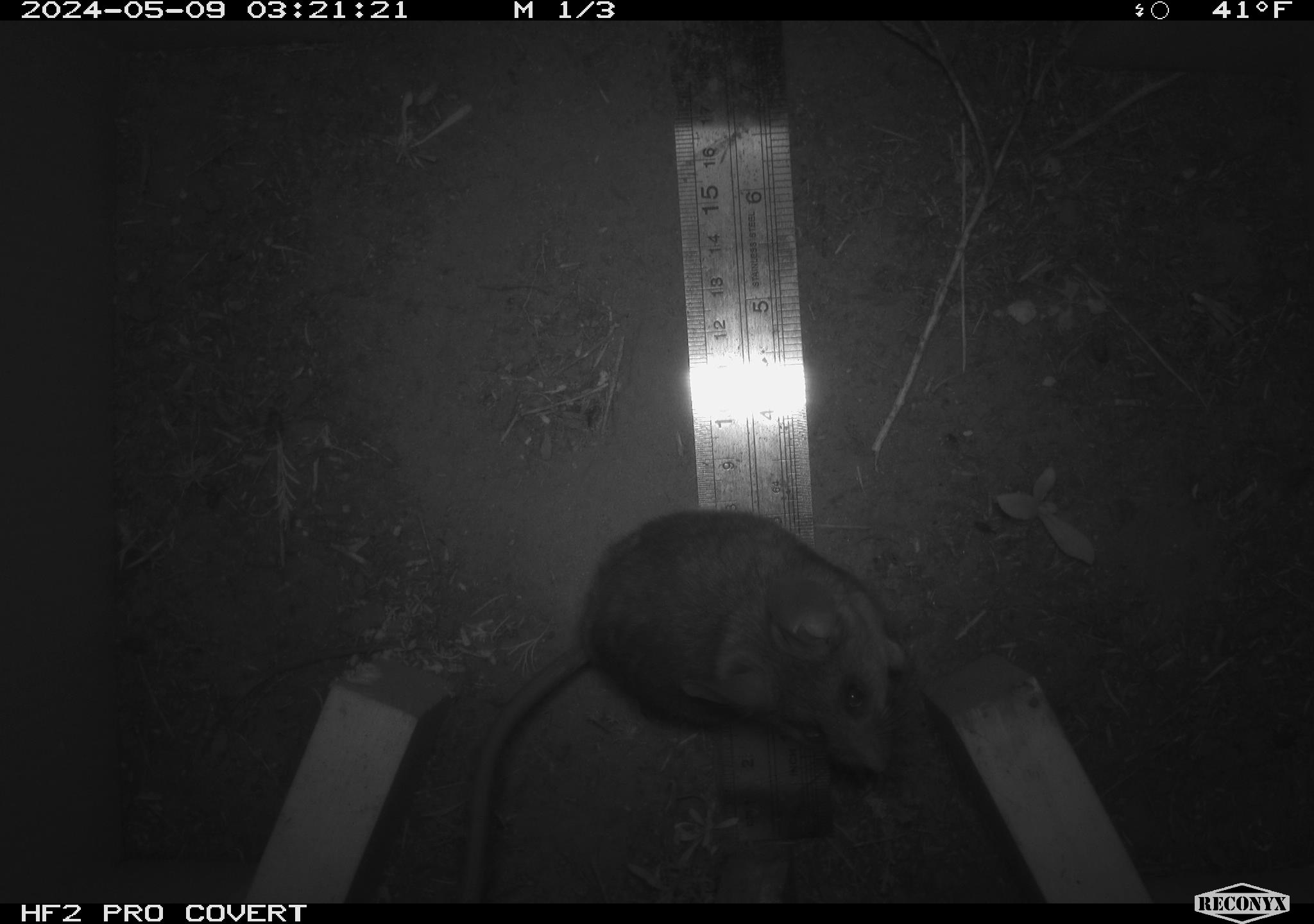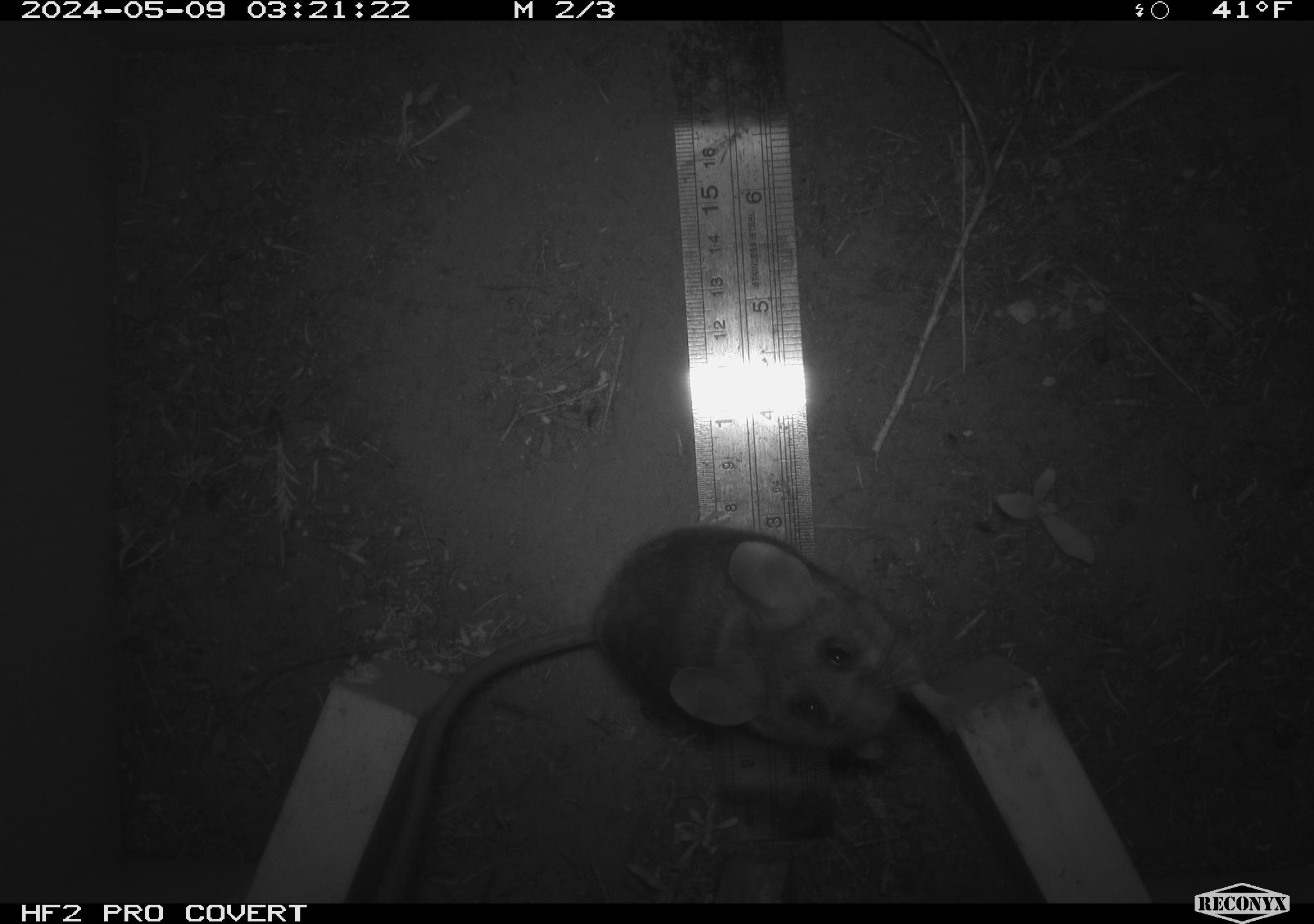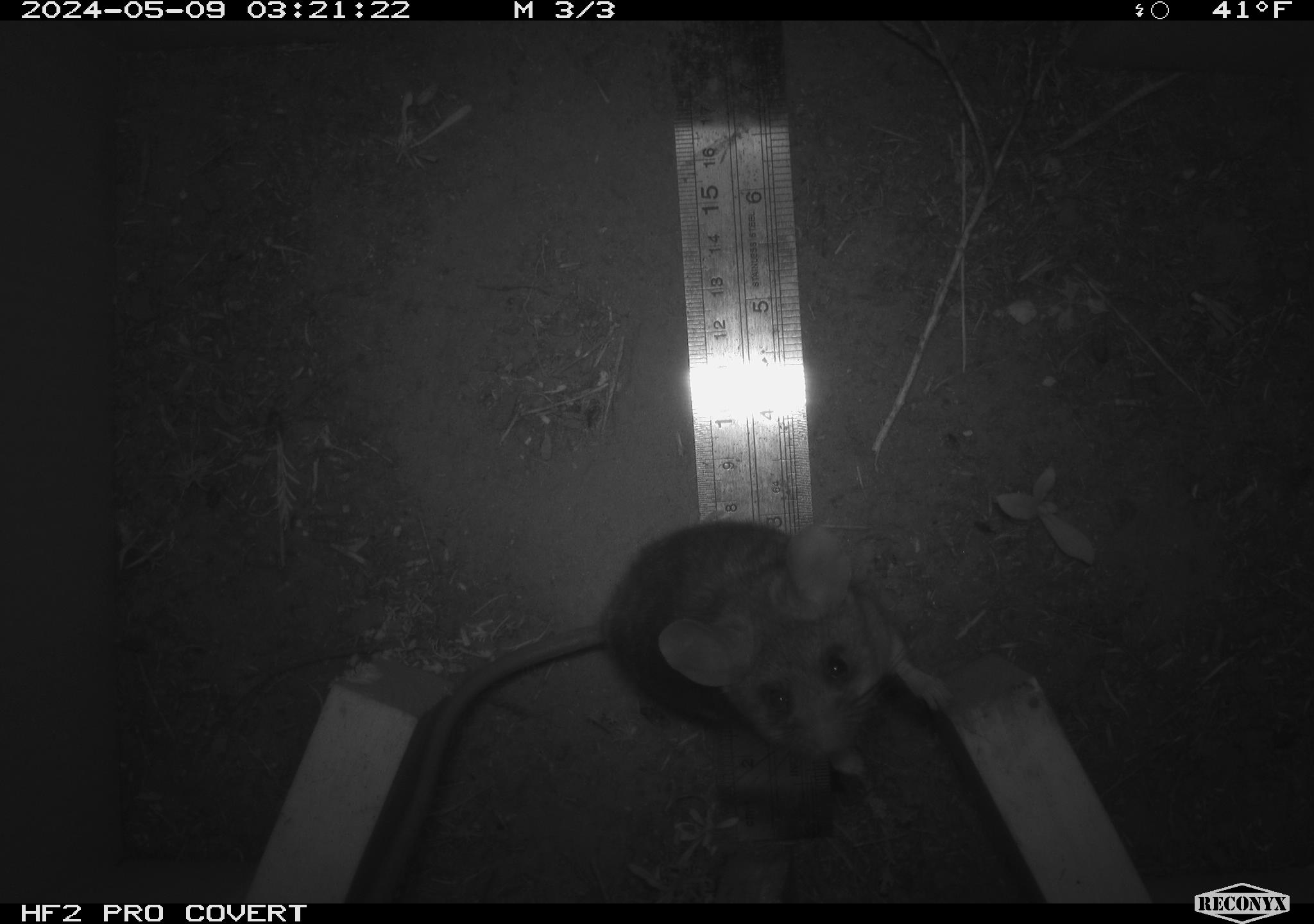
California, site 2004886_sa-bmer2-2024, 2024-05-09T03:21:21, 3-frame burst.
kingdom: Animalia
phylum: Chordata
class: Mammalia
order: Rodentia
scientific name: Rodentia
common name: mouse species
Mouse species (Rodentia).